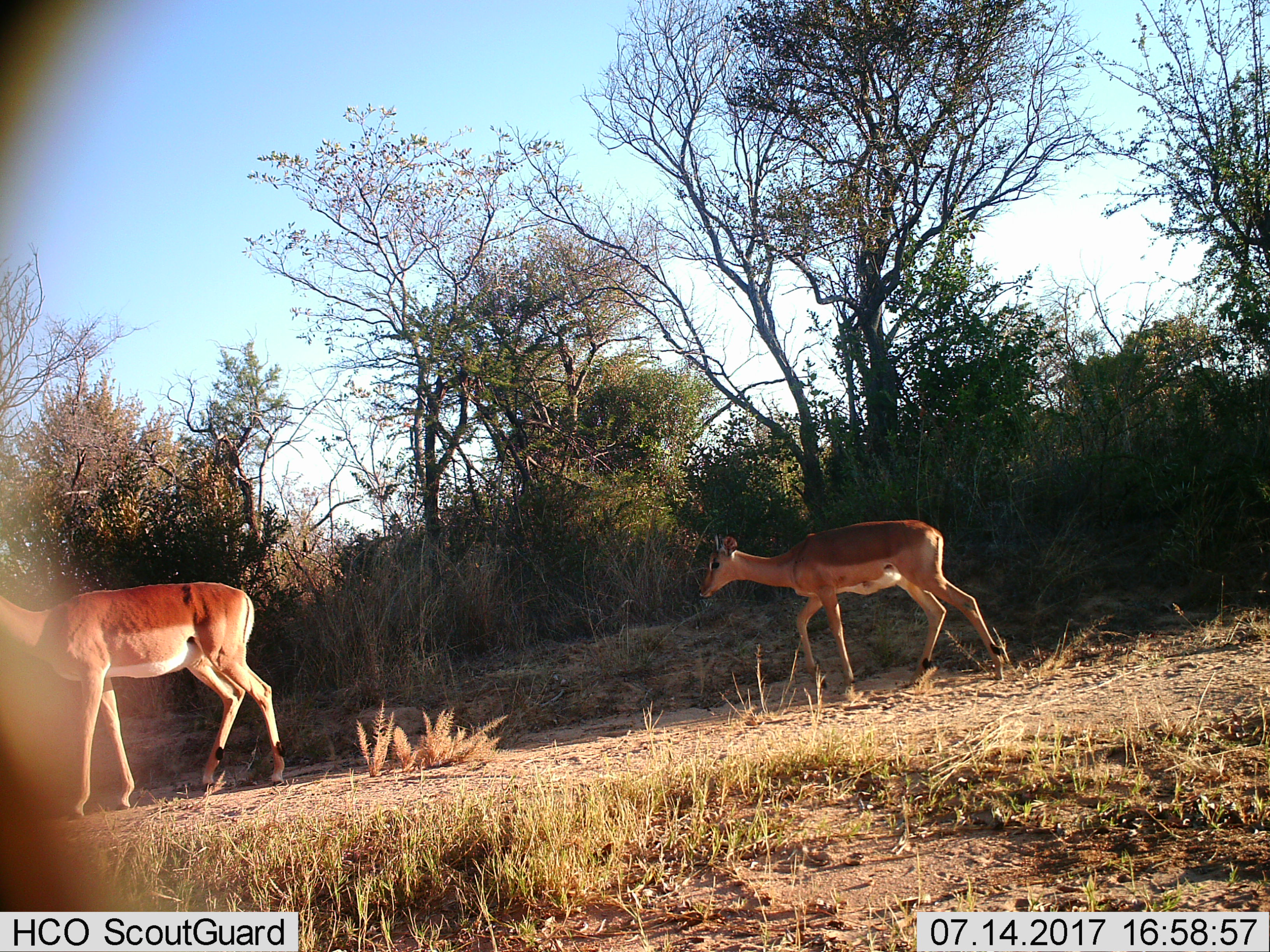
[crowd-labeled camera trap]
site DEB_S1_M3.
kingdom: Animalia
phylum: Chordata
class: Mammalia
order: Artiodactyla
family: Bovidae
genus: Aepyceros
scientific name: Aepyceros melampus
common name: impala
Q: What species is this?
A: Impala (Aepyceros melampus).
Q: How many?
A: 2.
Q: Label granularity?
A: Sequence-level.